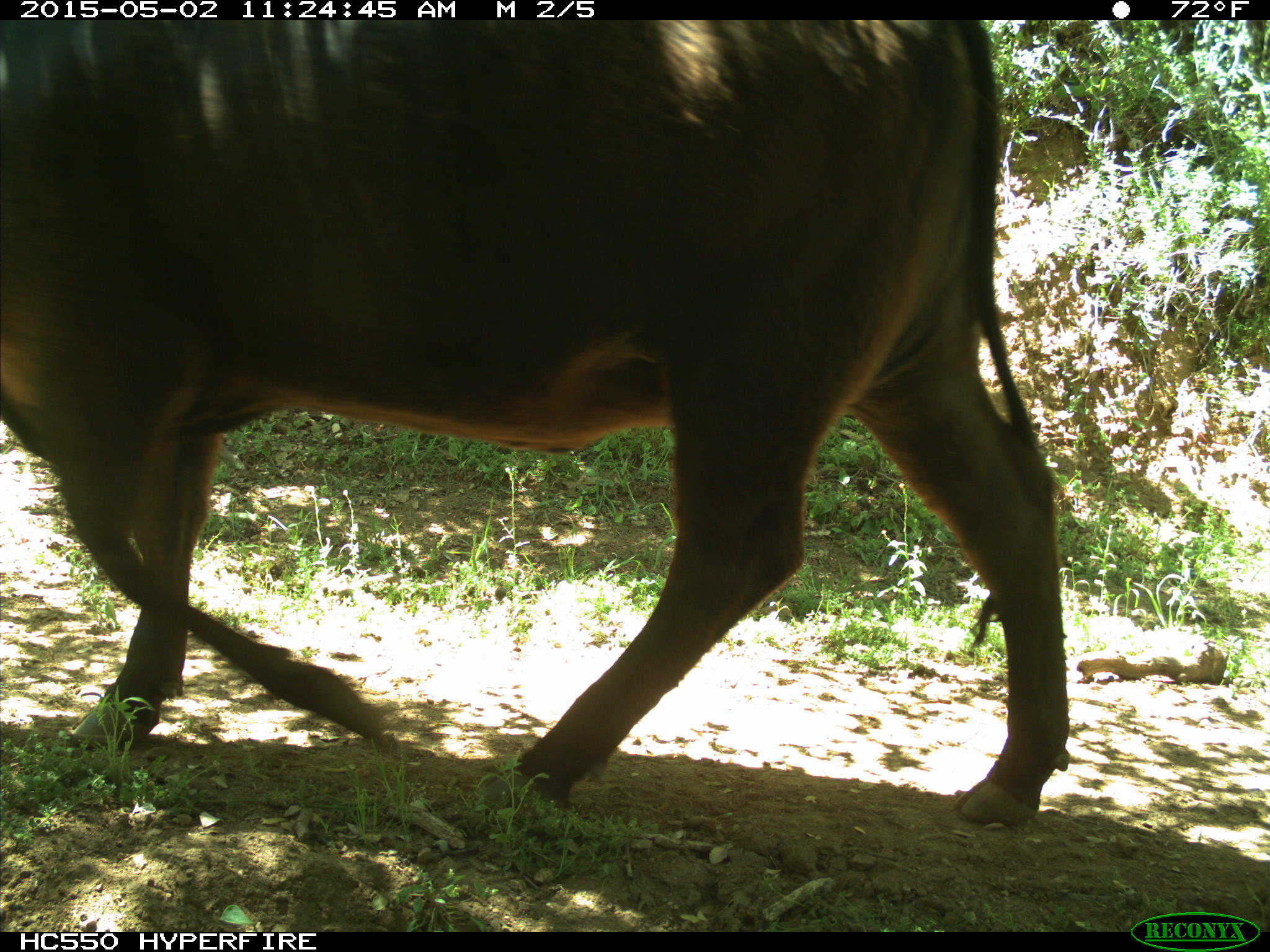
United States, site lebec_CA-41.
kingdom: Animalia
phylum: Chordata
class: Mammalia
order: Artiodactyla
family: Bovidae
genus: Bos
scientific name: Bos taurus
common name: domestic cow